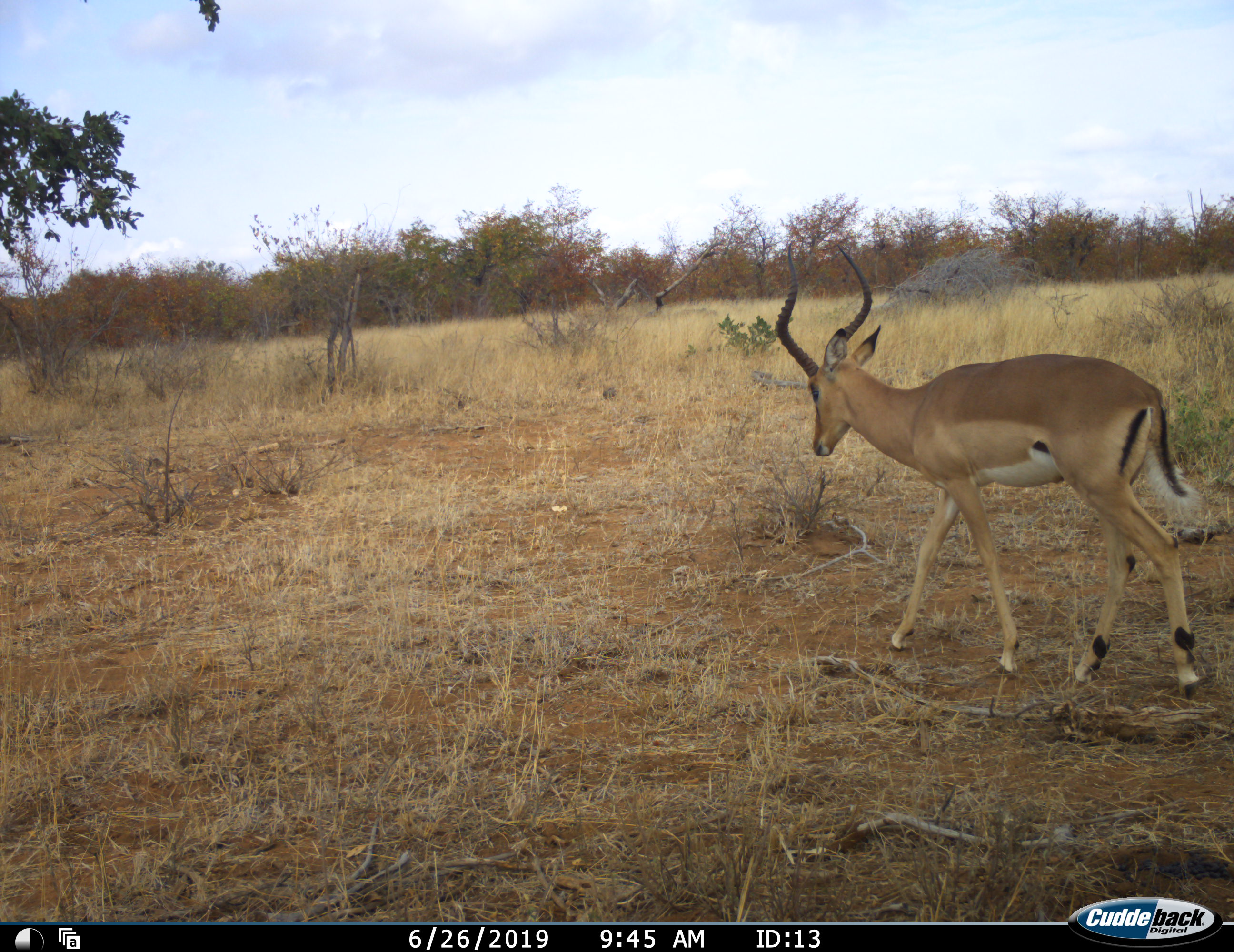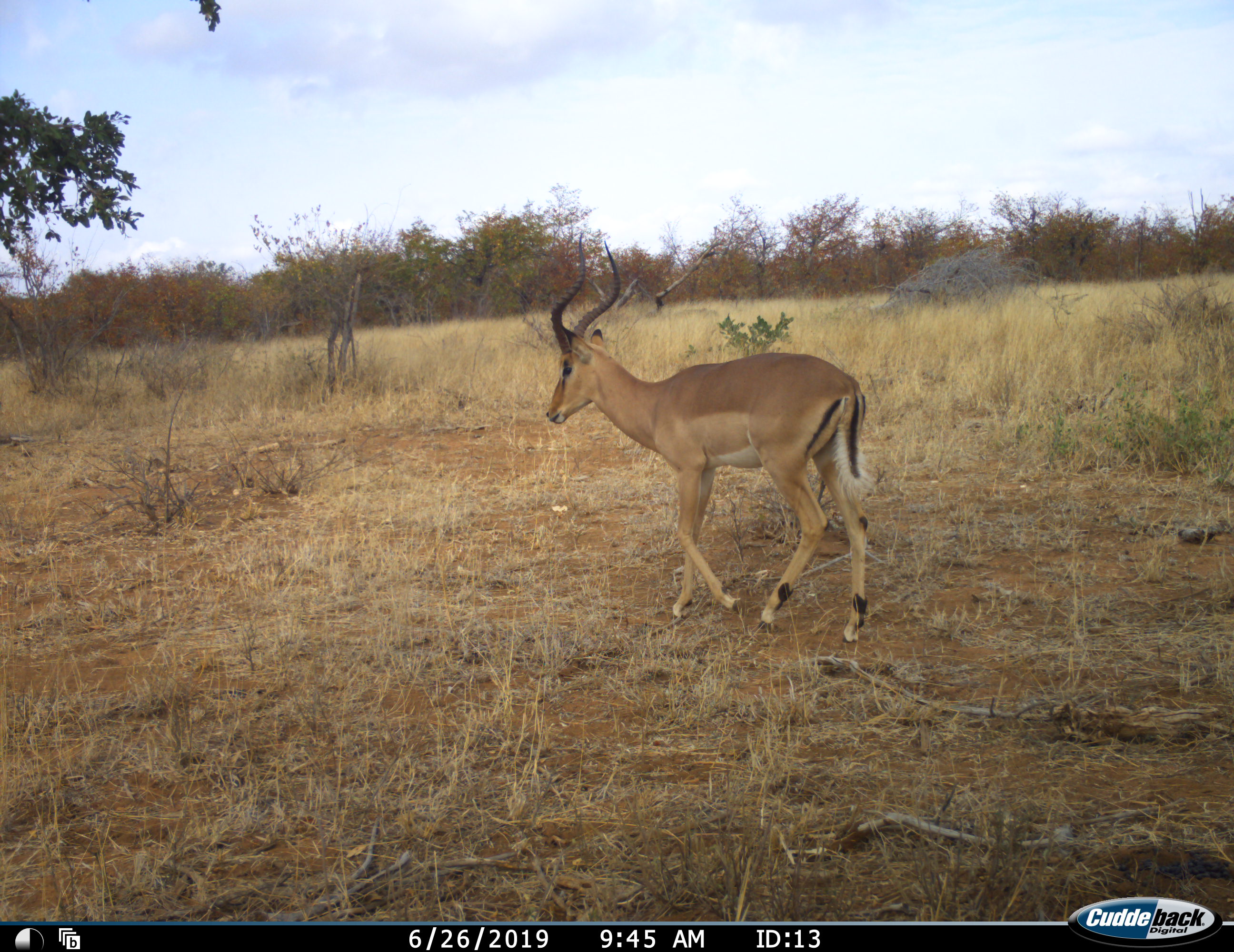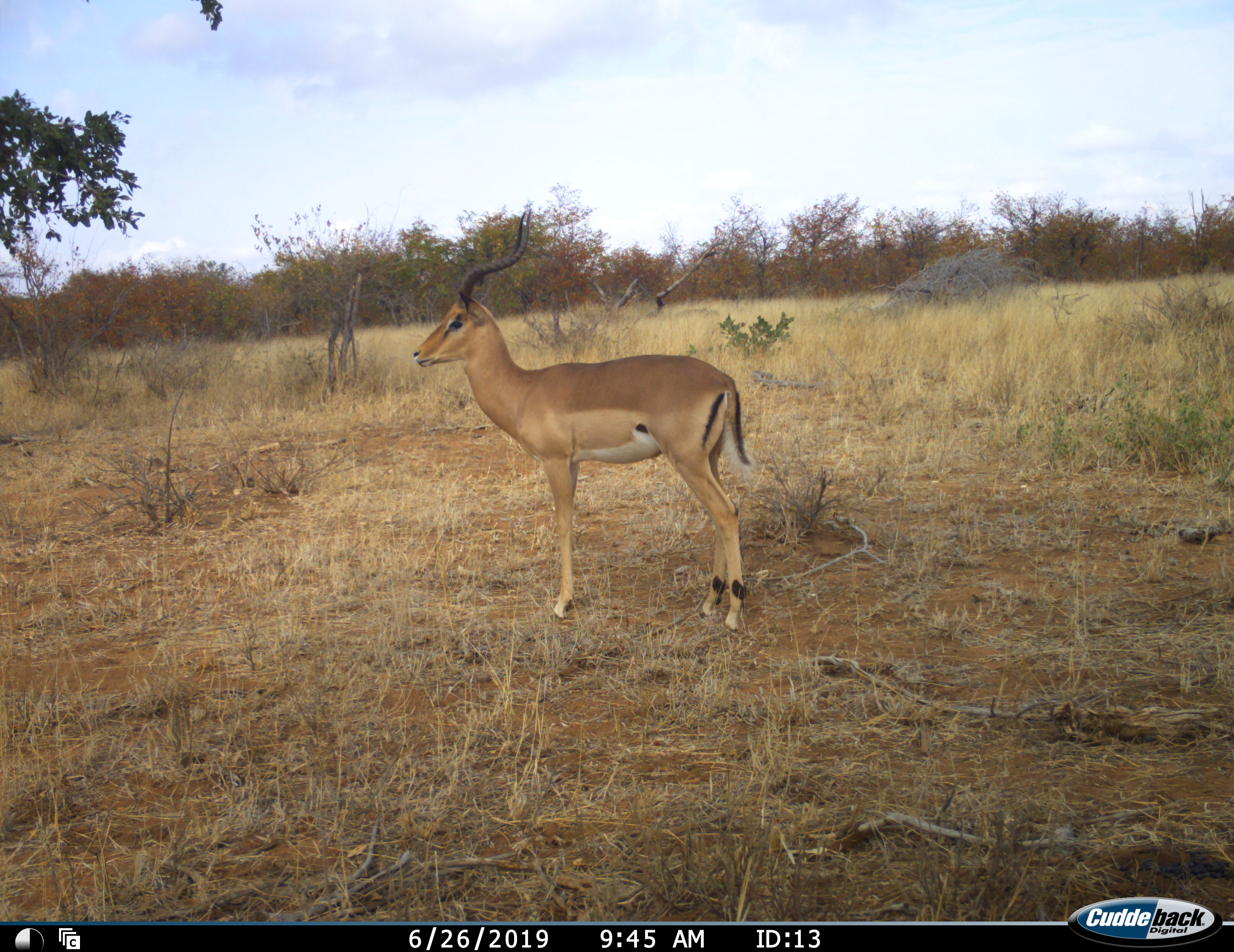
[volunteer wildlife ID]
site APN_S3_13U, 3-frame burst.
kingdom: Animalia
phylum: Chordata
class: Mammalia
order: Artiodactyla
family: Bovidae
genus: Aepyceros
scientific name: Aepyceros melampus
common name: impala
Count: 1.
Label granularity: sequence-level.